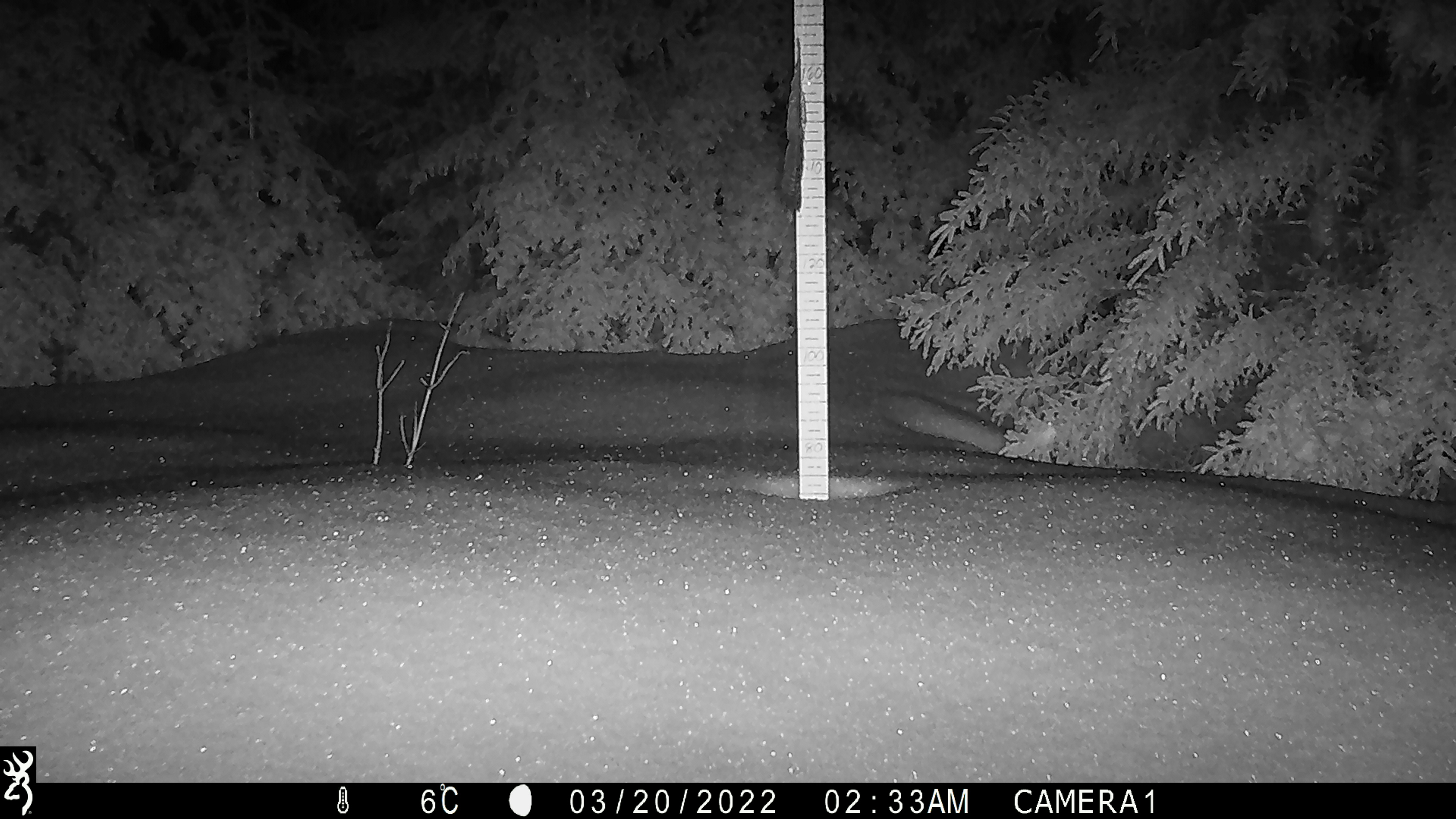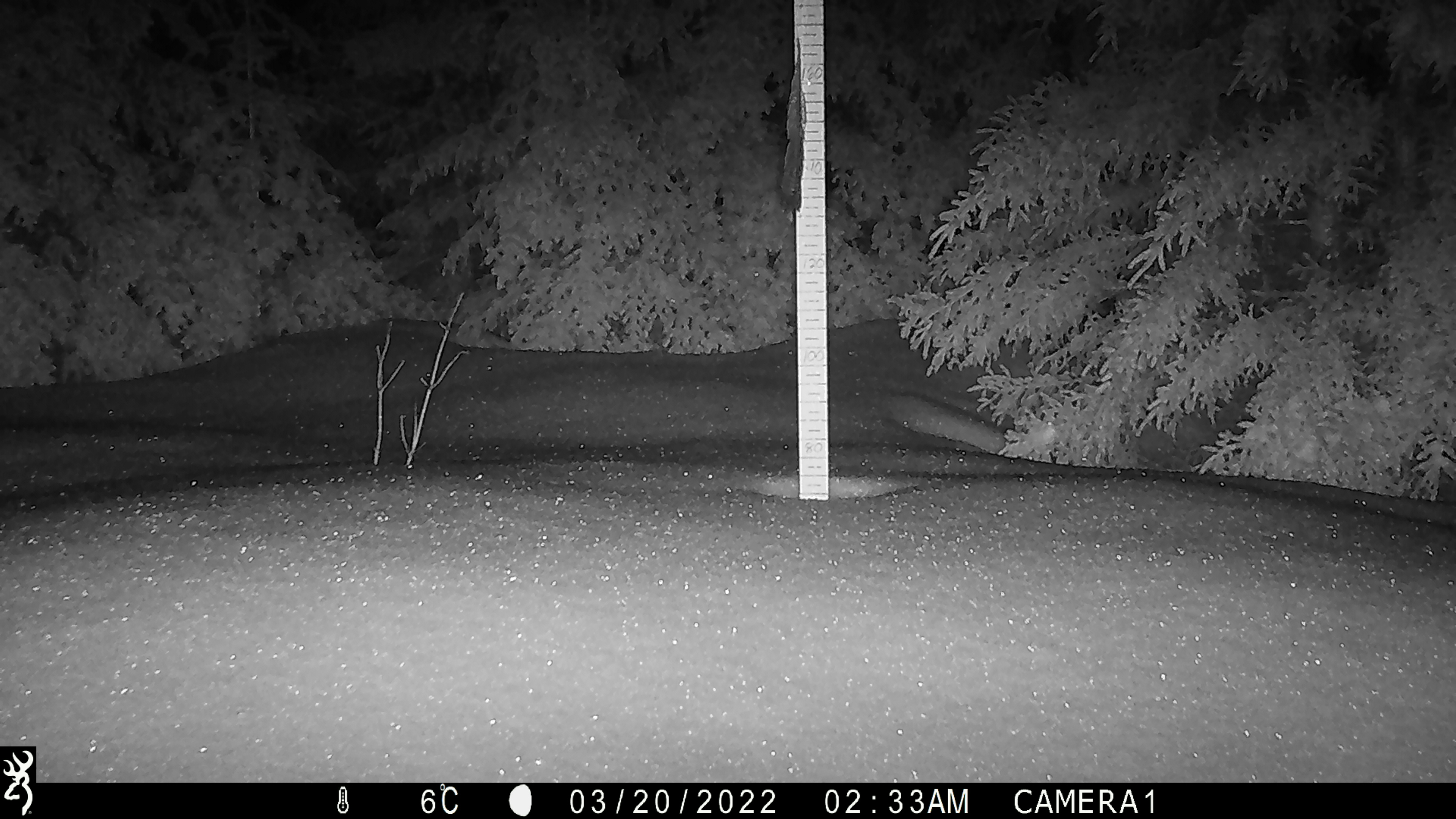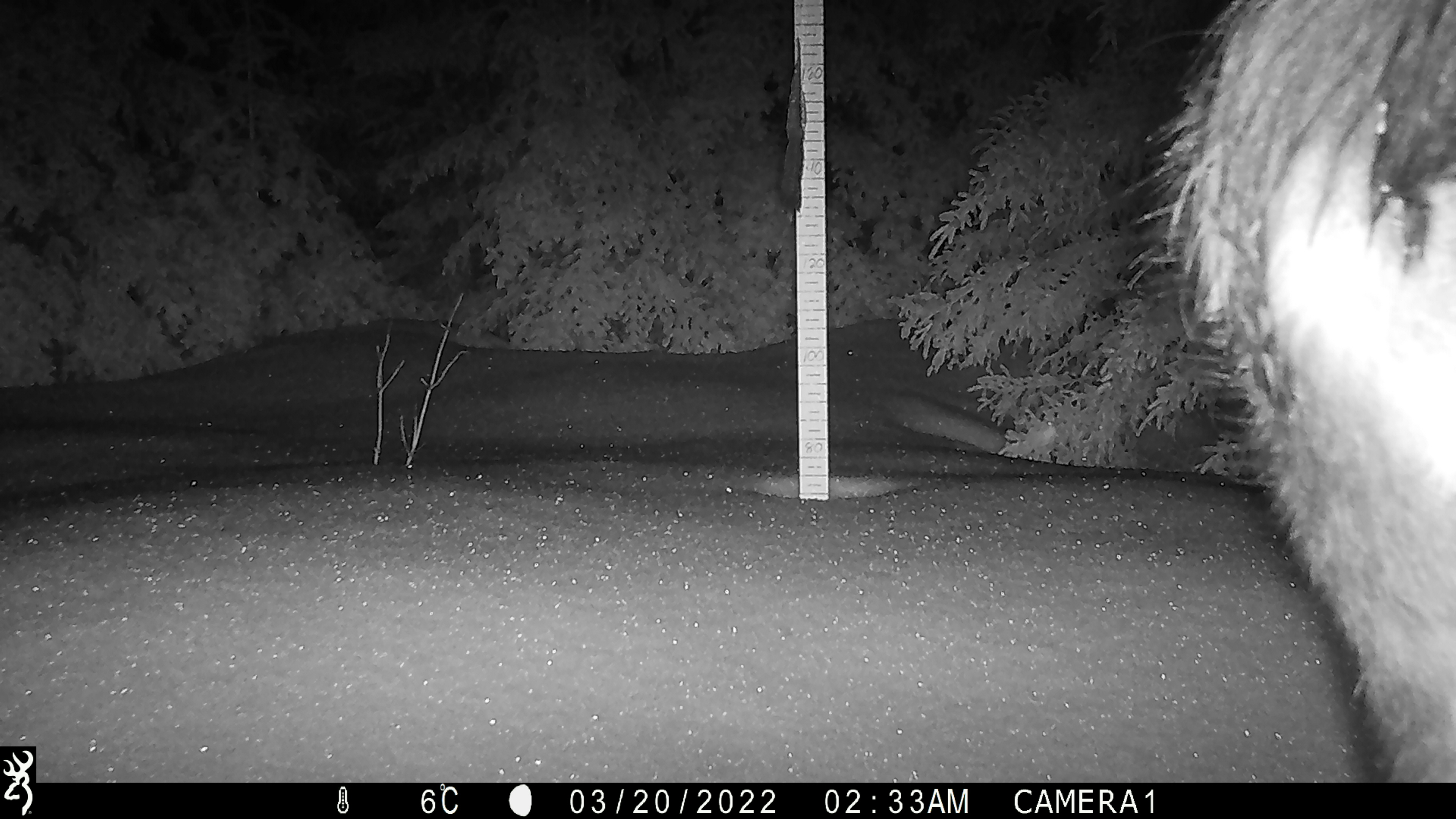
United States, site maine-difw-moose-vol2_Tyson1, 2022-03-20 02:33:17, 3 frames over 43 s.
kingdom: Animalia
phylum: Chordata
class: Mammalia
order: Artiodactyla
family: Cervidae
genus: Alces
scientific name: Alces alces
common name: moose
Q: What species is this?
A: Moose (Alces alces).